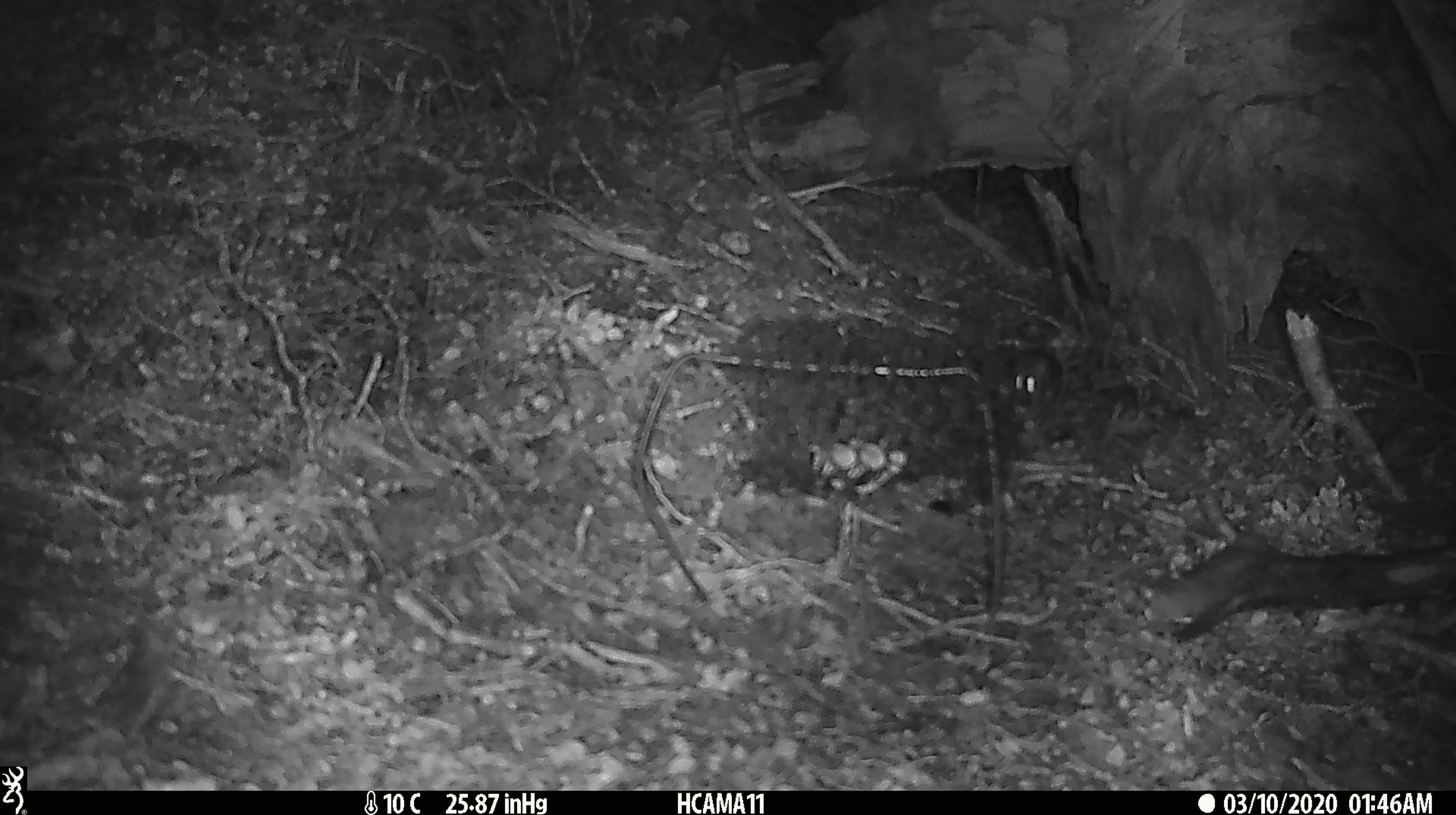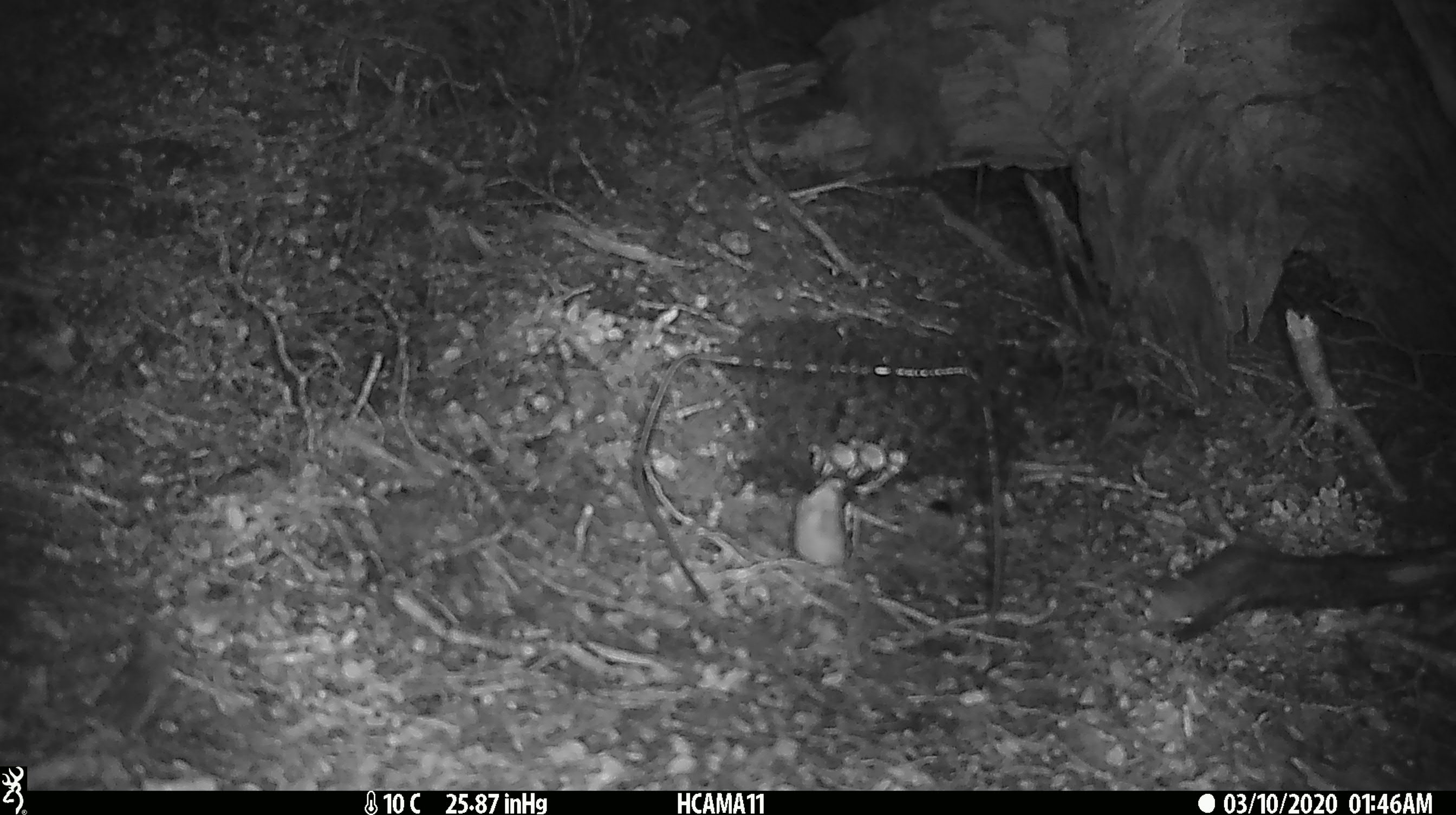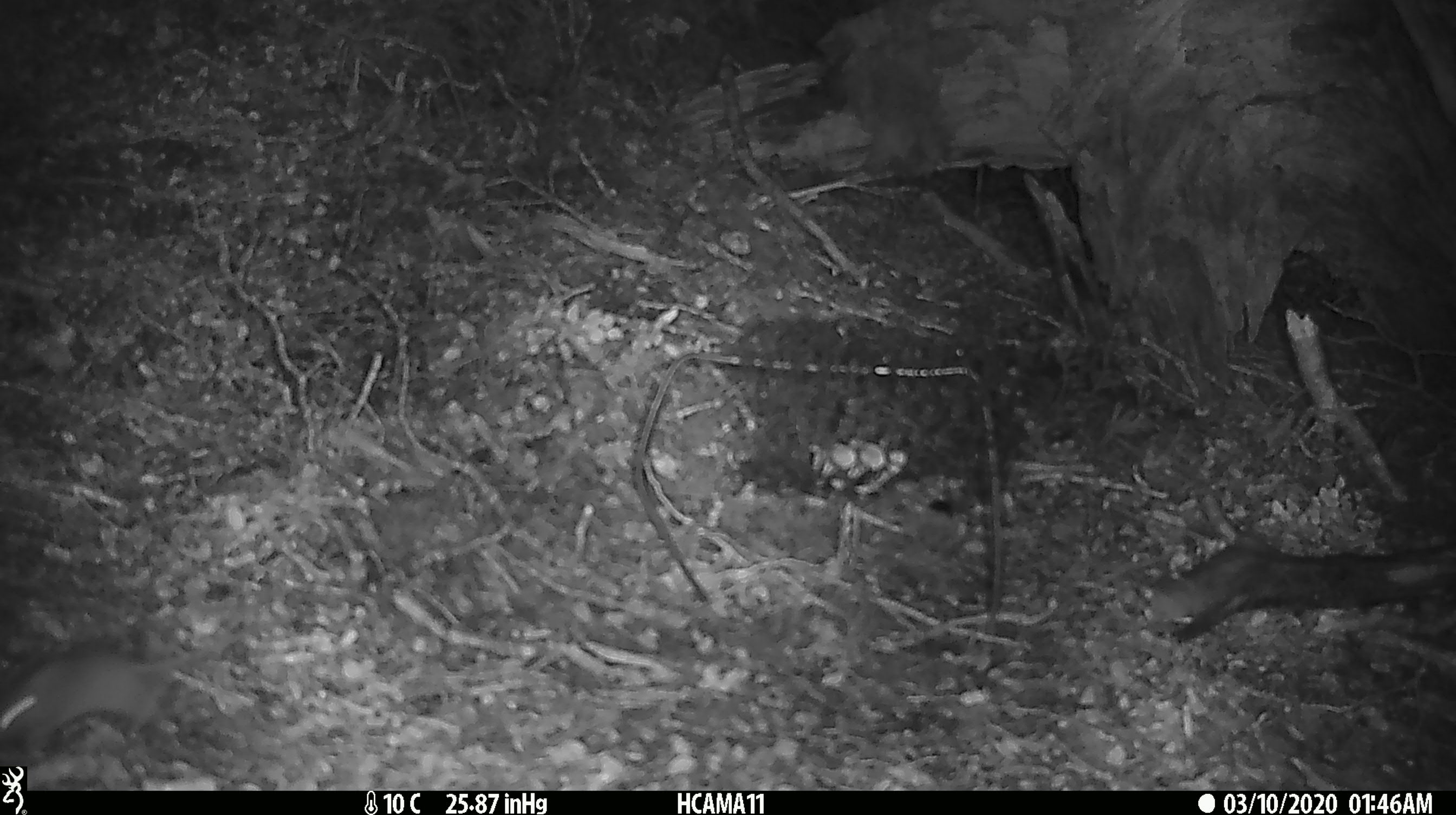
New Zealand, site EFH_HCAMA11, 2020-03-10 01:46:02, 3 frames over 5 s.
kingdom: Animalia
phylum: Chordata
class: Mammalia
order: Rodentia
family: Muridae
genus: Mus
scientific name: Mus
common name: mouse